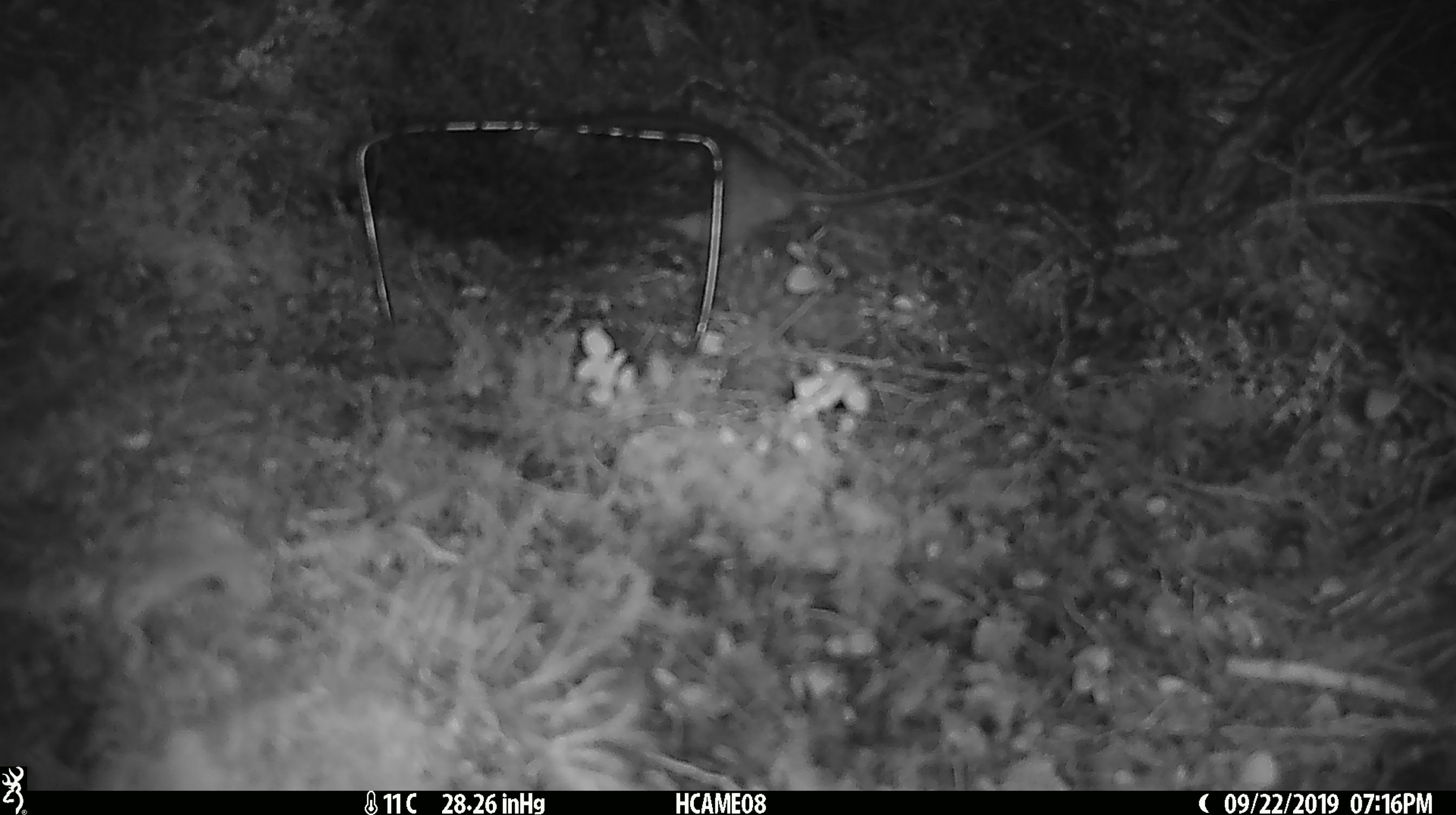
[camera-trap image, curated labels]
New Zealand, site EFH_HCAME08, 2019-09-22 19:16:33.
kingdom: Animalia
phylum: Chordata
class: Mammalia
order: Rodentia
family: Muridae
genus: Mus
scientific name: Mus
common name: mouse